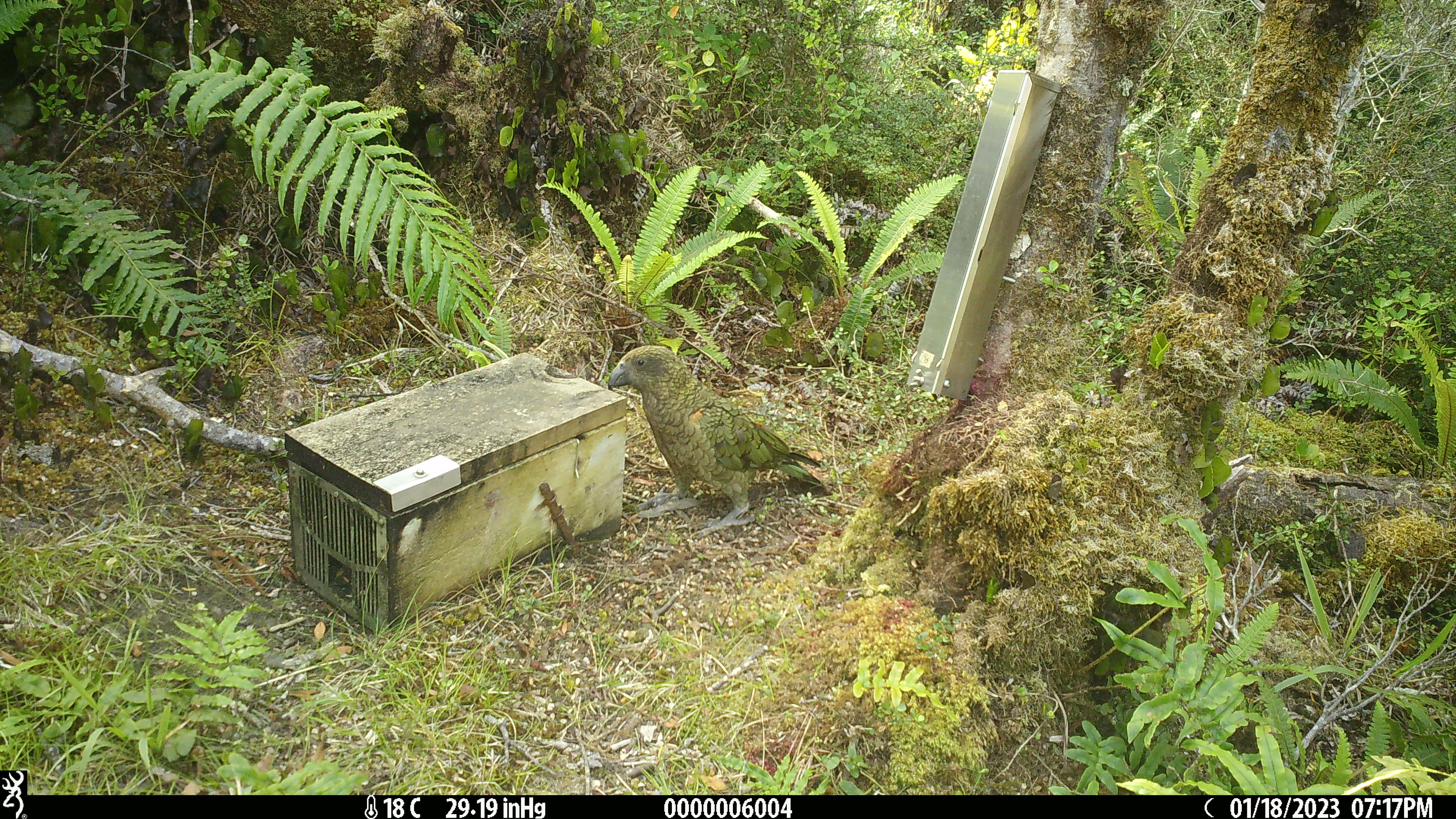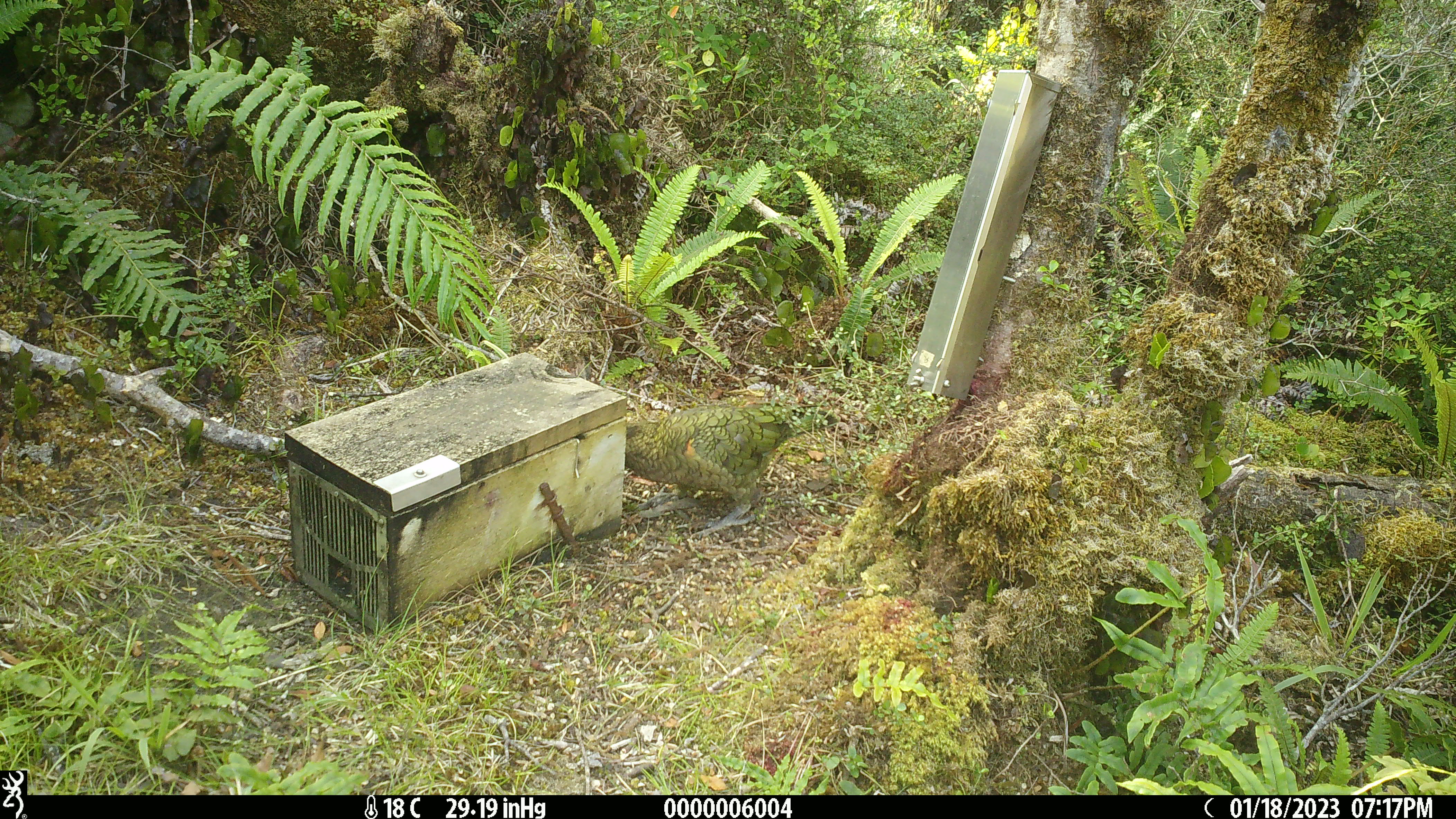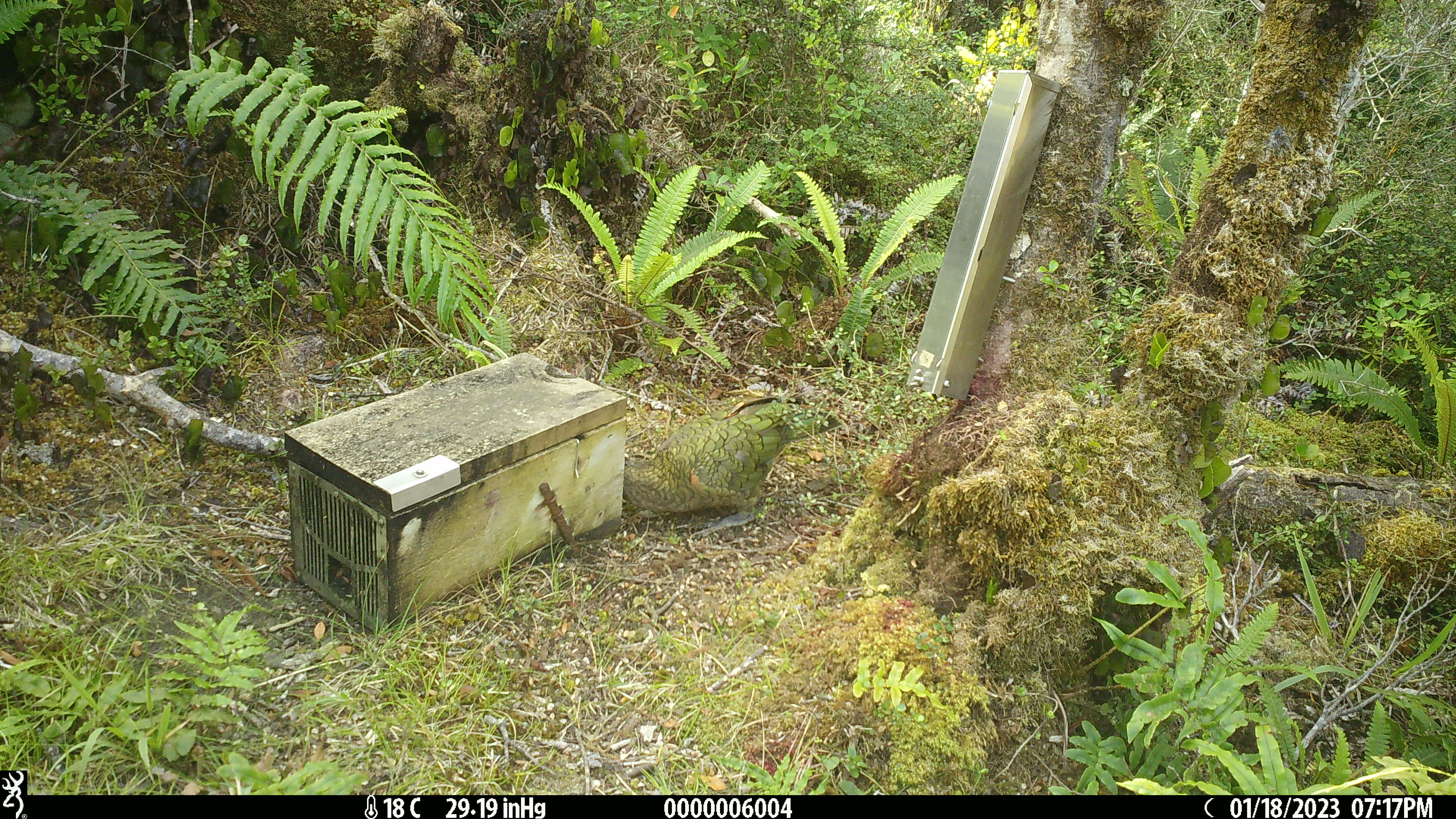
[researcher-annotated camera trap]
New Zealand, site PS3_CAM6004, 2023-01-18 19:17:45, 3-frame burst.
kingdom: Animalia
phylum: Chordata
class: Aves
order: Psittaciformes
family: Strigopidae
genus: Nestor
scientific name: Nestor notabilis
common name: kea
Kea (Nestor notabilis).